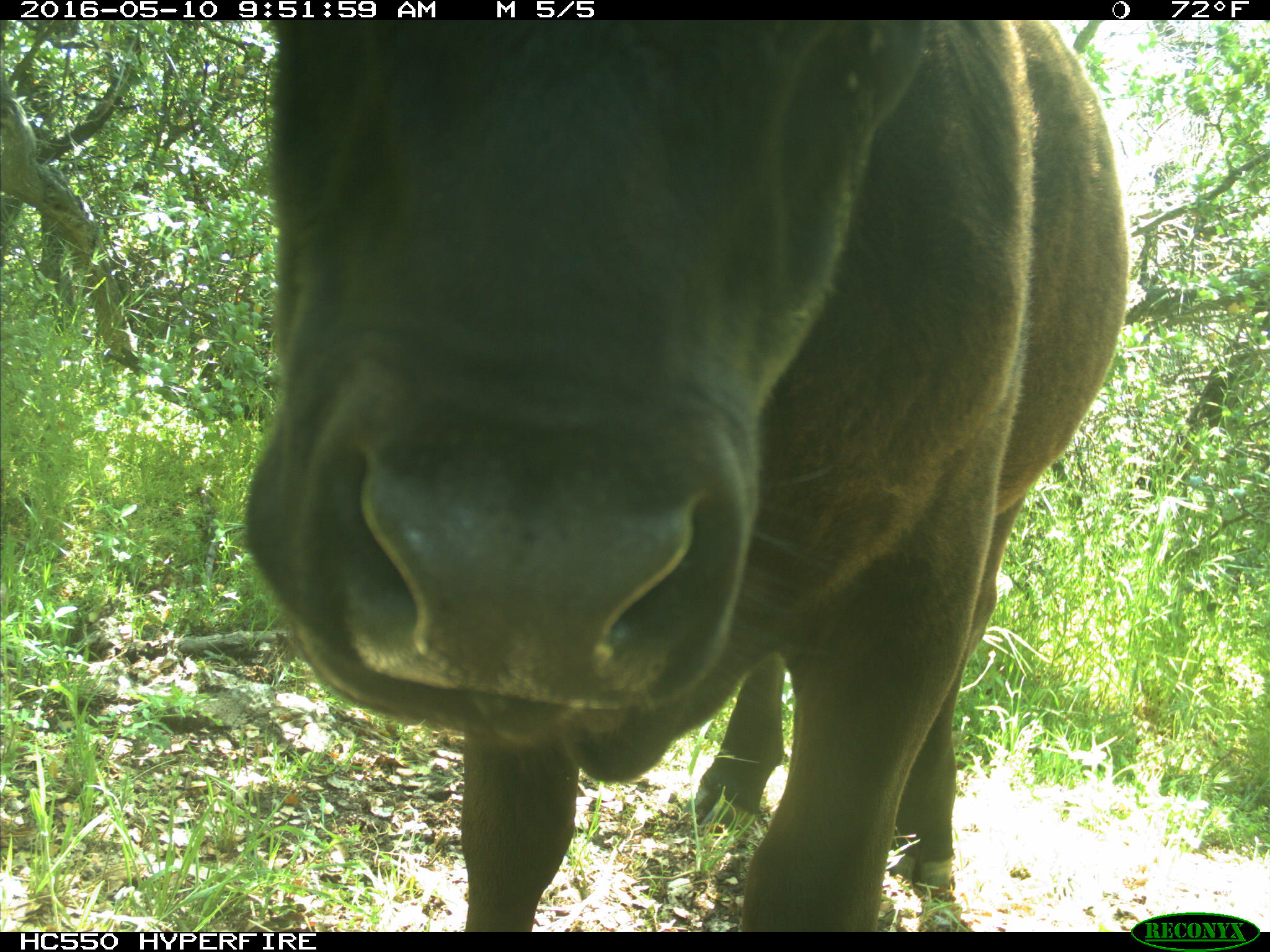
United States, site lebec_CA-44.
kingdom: Animalia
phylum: Chordata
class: Mammalia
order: Artiodactyla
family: Bovidae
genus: Bos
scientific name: Bos taurus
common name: domestic cow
Bos taurus (domestic cow).